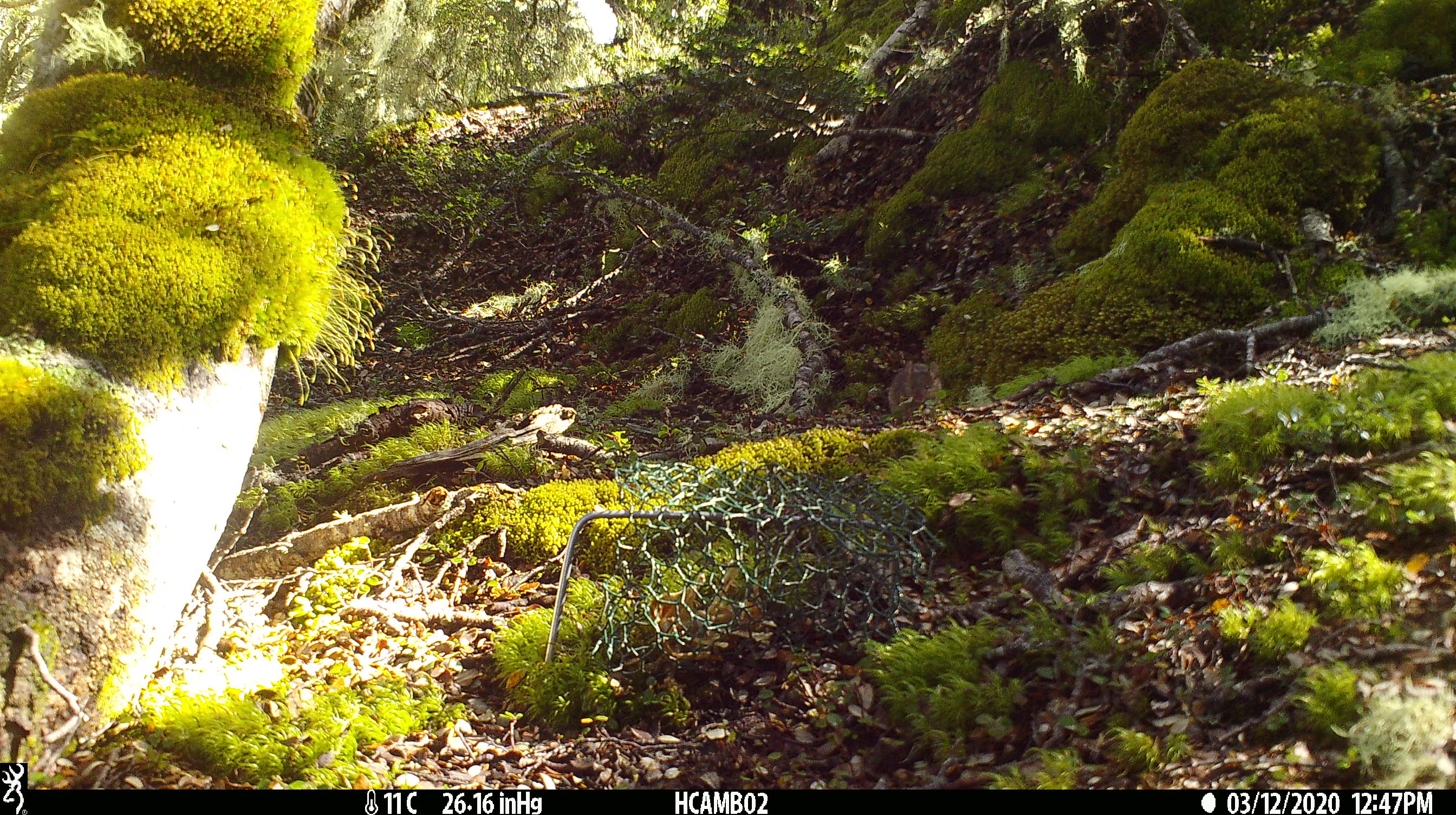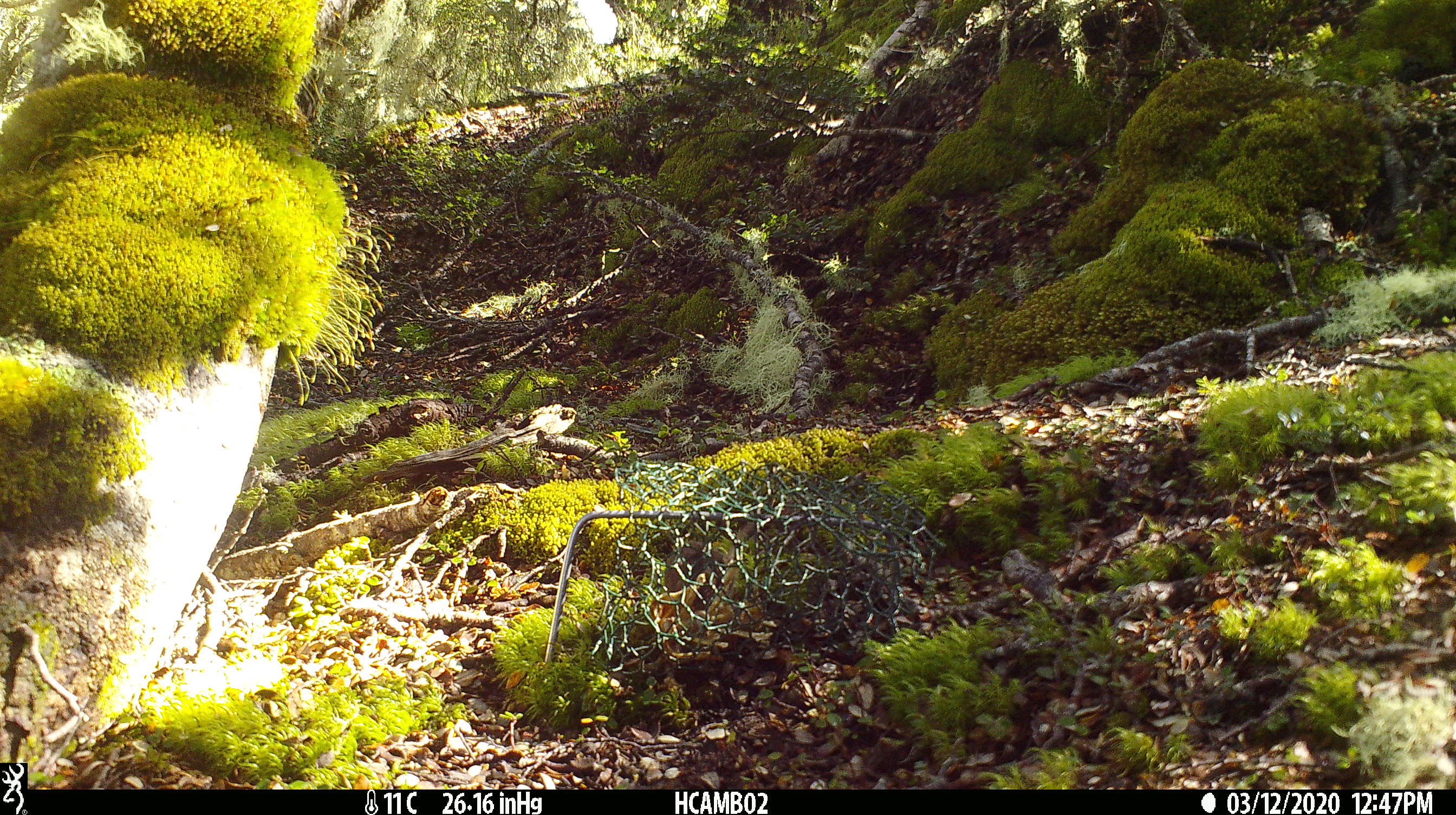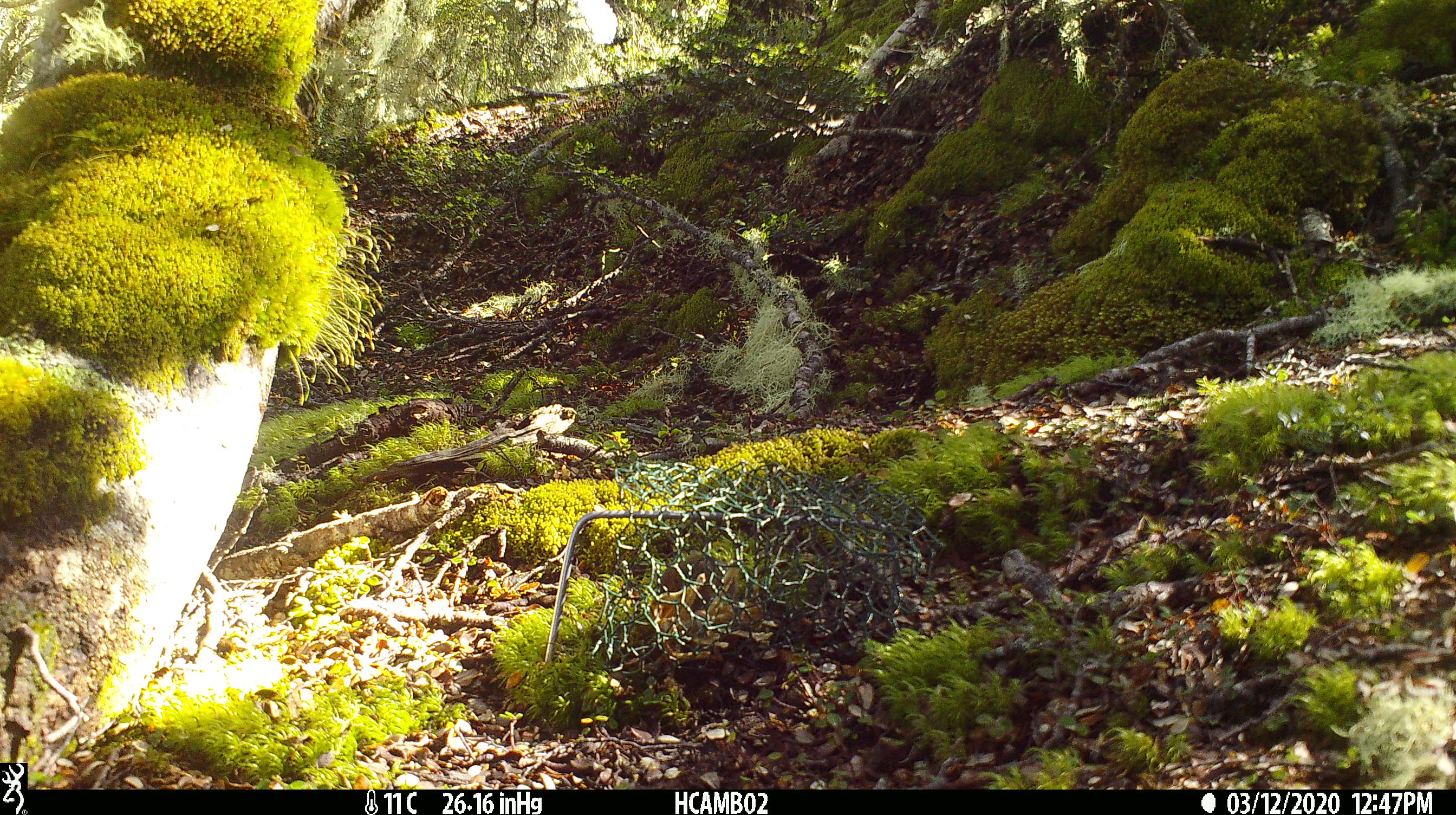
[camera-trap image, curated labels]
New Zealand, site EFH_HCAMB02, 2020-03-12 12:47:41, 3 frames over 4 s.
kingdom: Animalia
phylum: Chordata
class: Mammalia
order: Rodentia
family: Muridae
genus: Mus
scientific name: Mus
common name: mouse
Mouse (Mus).